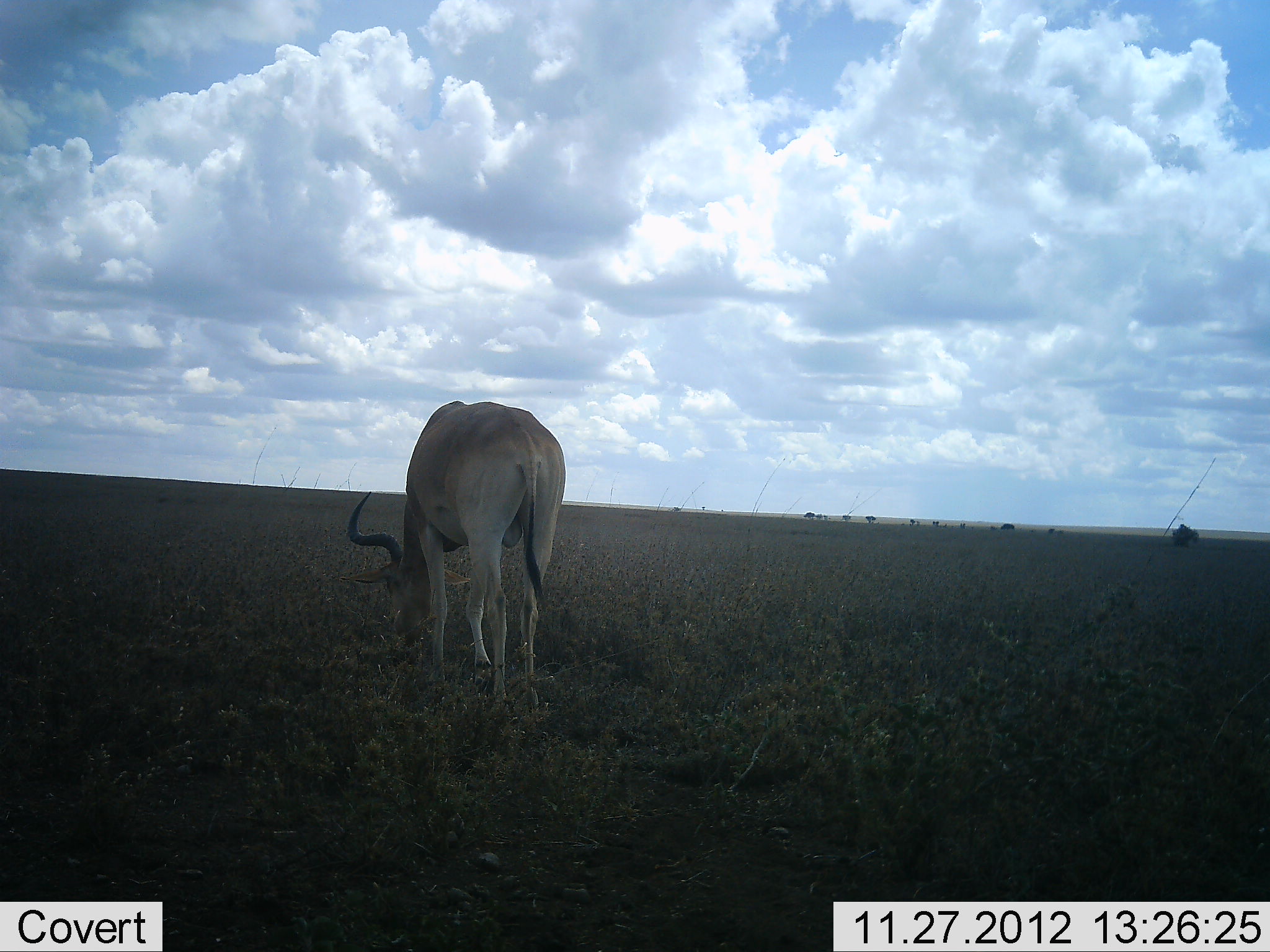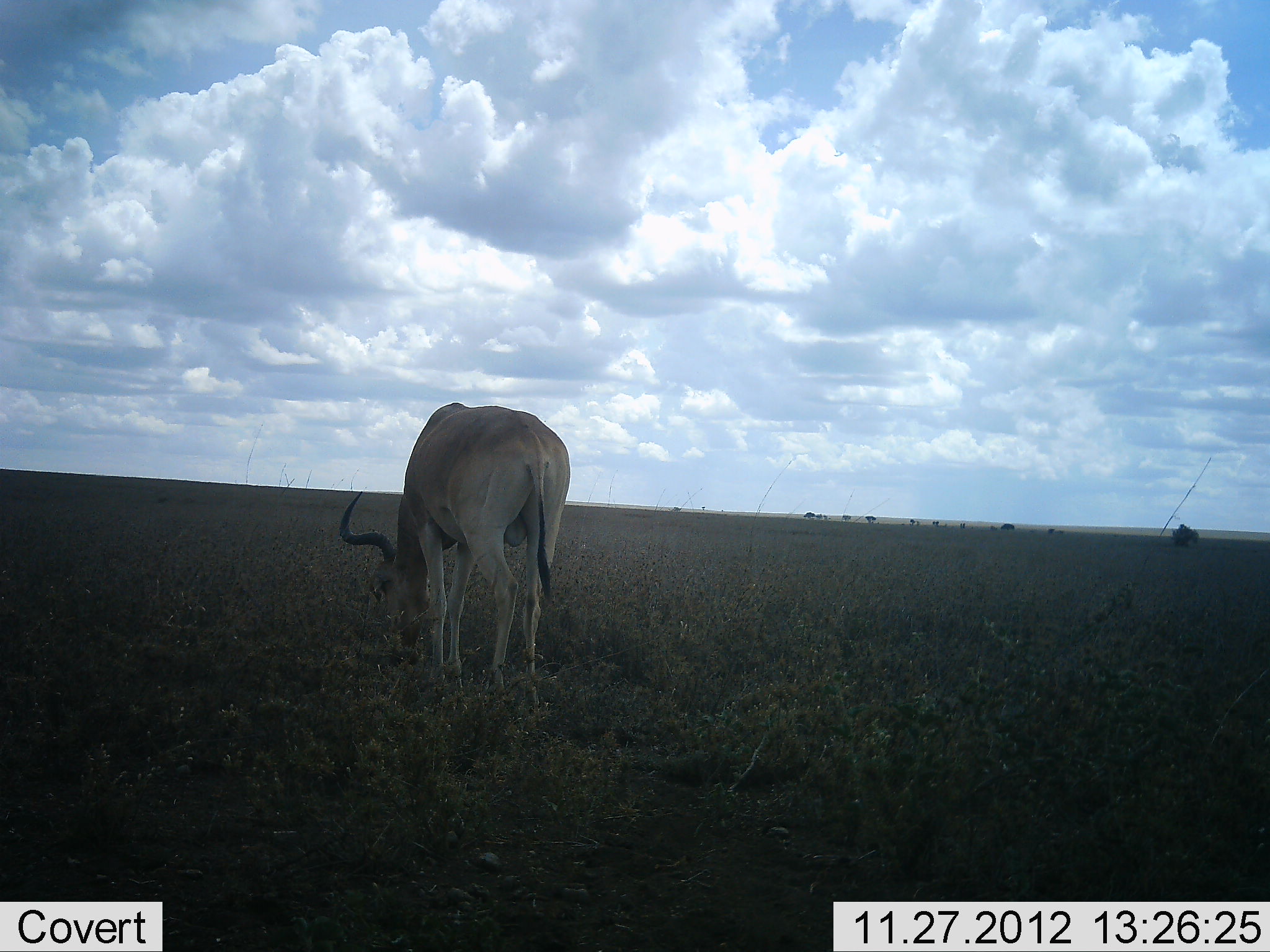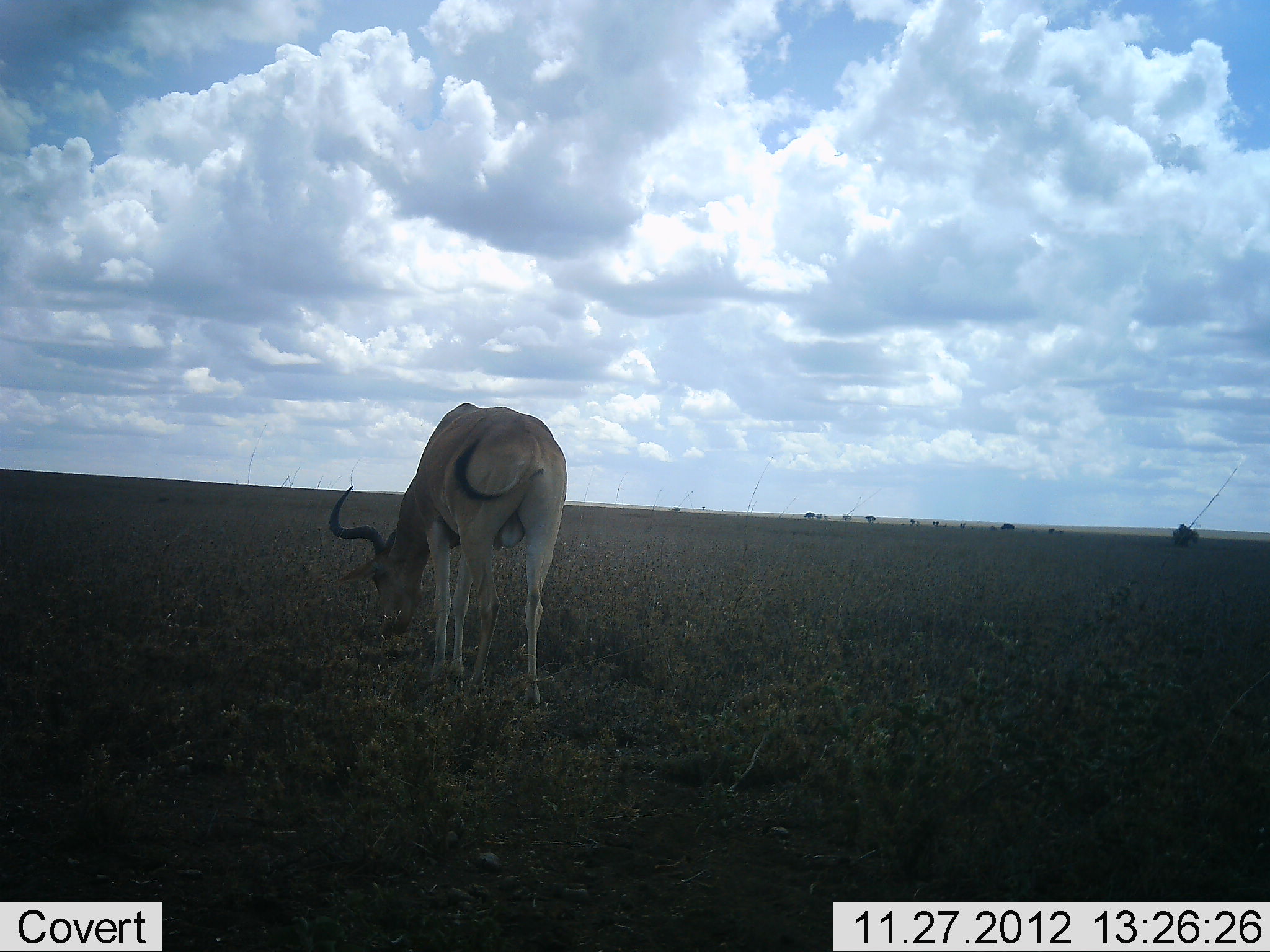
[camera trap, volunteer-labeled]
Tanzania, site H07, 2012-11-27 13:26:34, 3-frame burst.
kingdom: Animalia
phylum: Chordata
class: Mammalia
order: Artiodactyla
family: Bovidae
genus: Alcelaphus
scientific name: Alcelaphus buselaphus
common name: hartebeest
Hartebeest (Alcelaphus buselaphus), count 1. Behavior (volunteer vote fractions): standing 30%, resting 0%, moving 0%, interacting 0%. Young present (vote fraction): 0%. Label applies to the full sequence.